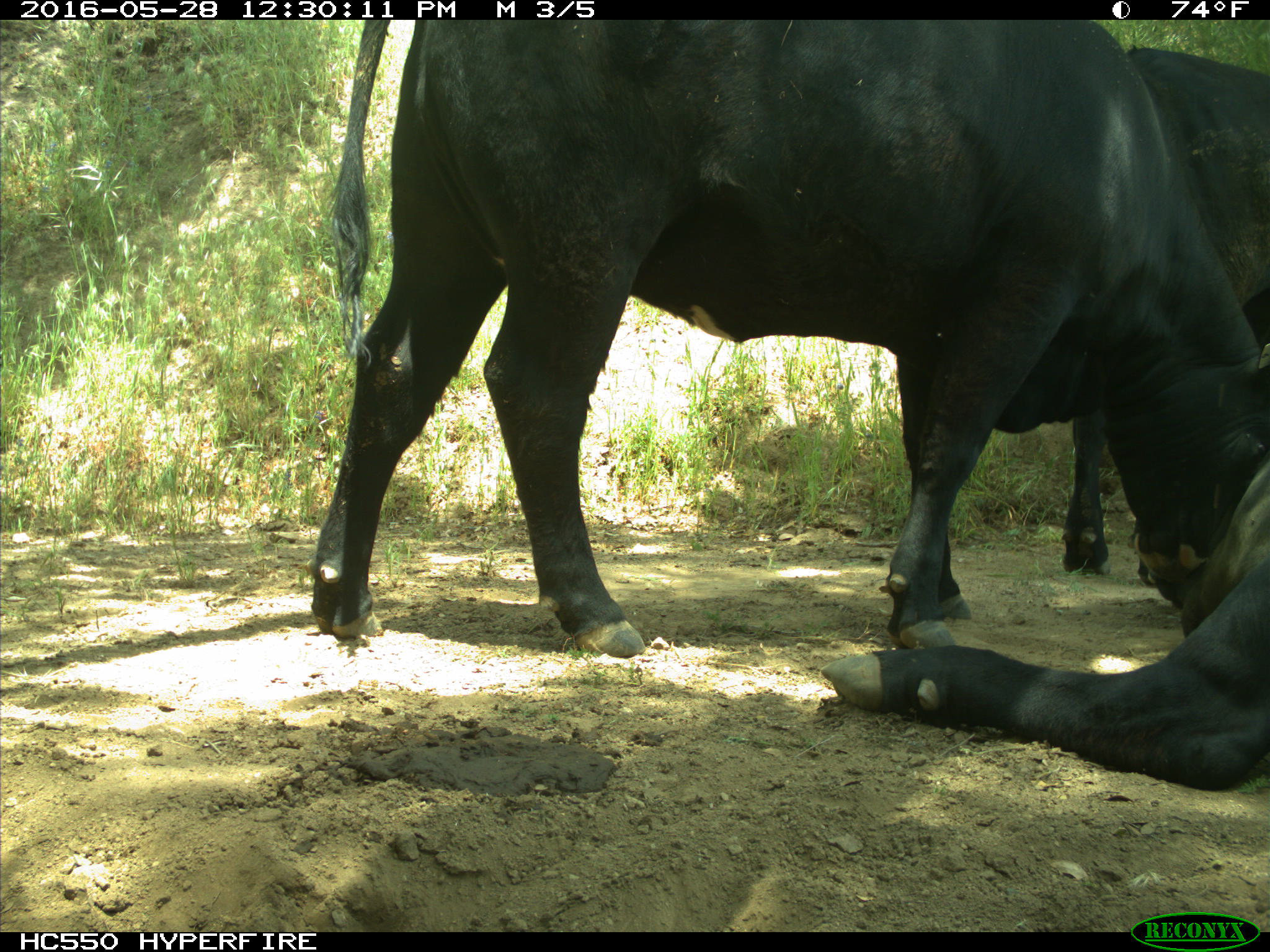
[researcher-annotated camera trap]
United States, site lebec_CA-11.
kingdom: Animalia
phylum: Chordata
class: Mammalia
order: Artiodactyla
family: Bovidae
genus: Bos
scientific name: Bos taurus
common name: domestic cow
Bos taurus (domestic cow).